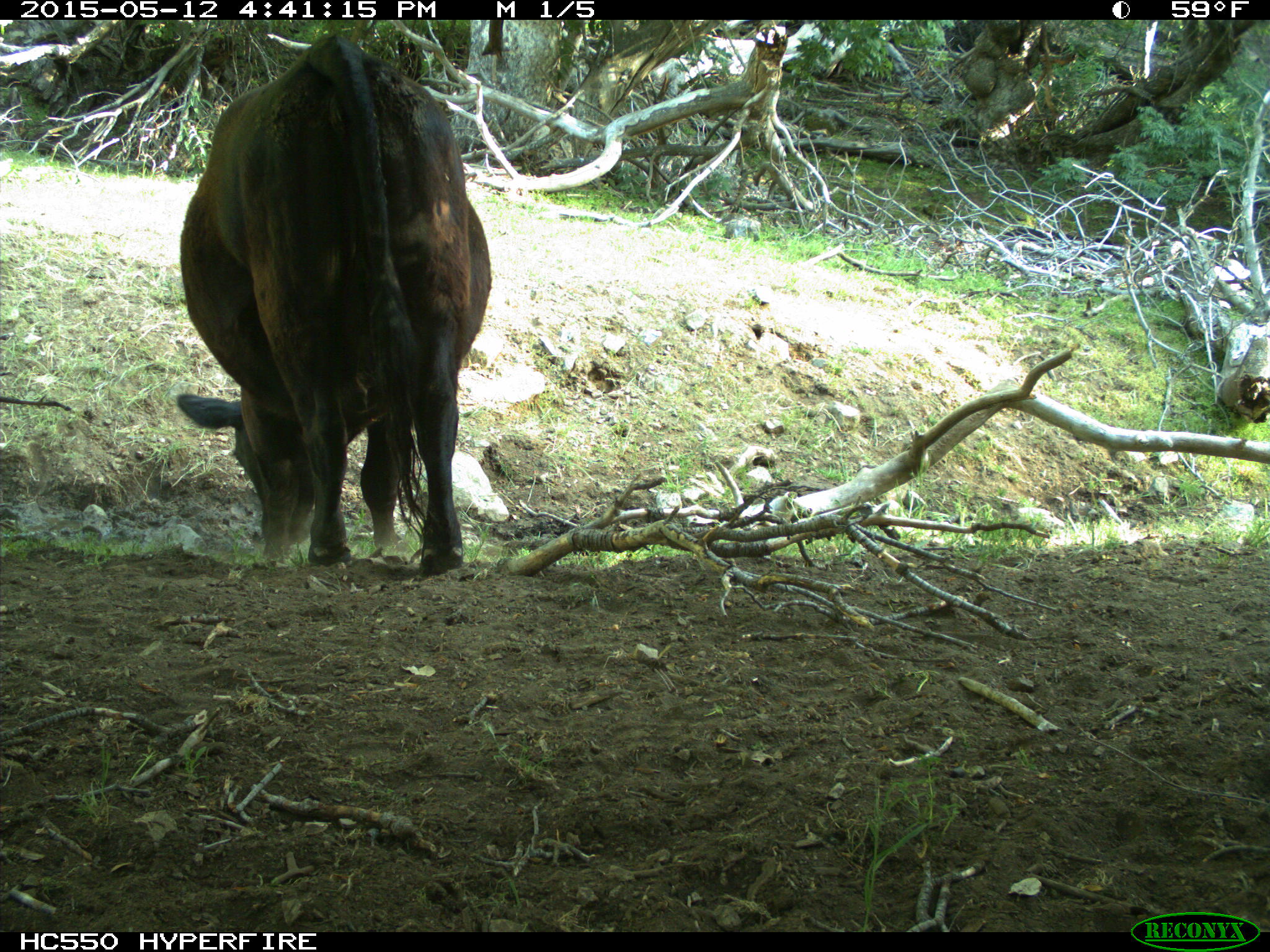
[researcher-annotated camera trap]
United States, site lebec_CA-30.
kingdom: Animalia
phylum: Chordata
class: Mammalia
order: Artiodactyla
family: Bovidae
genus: Bos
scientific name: Bos taurus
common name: domestic cow